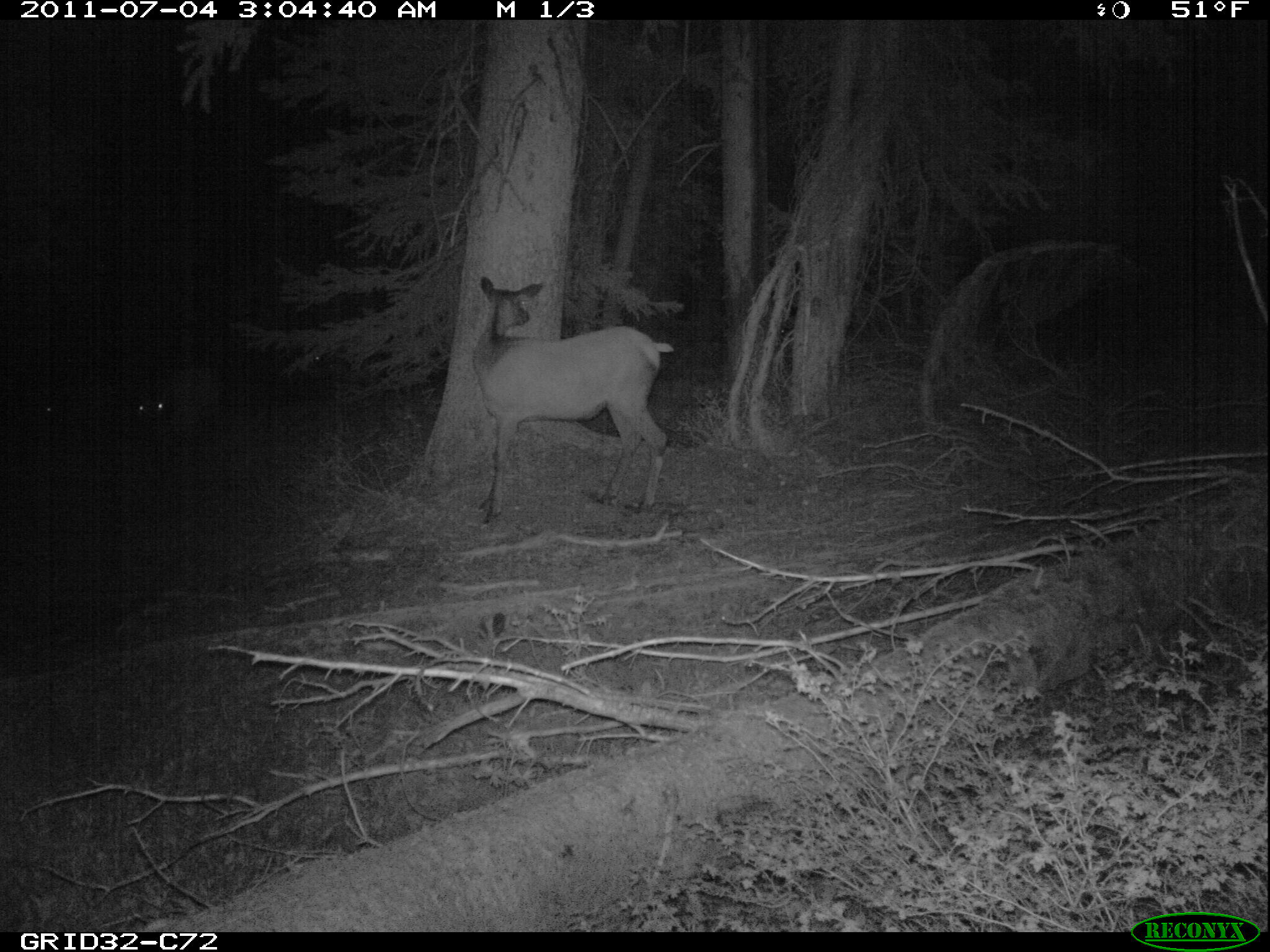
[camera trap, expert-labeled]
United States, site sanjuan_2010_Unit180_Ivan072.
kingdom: Animalia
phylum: Chordata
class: Mammalia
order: Artiodactyla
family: Cervidae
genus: Cervus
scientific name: Cervus elaphus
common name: red deer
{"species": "Cervus elaphus (red deer)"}